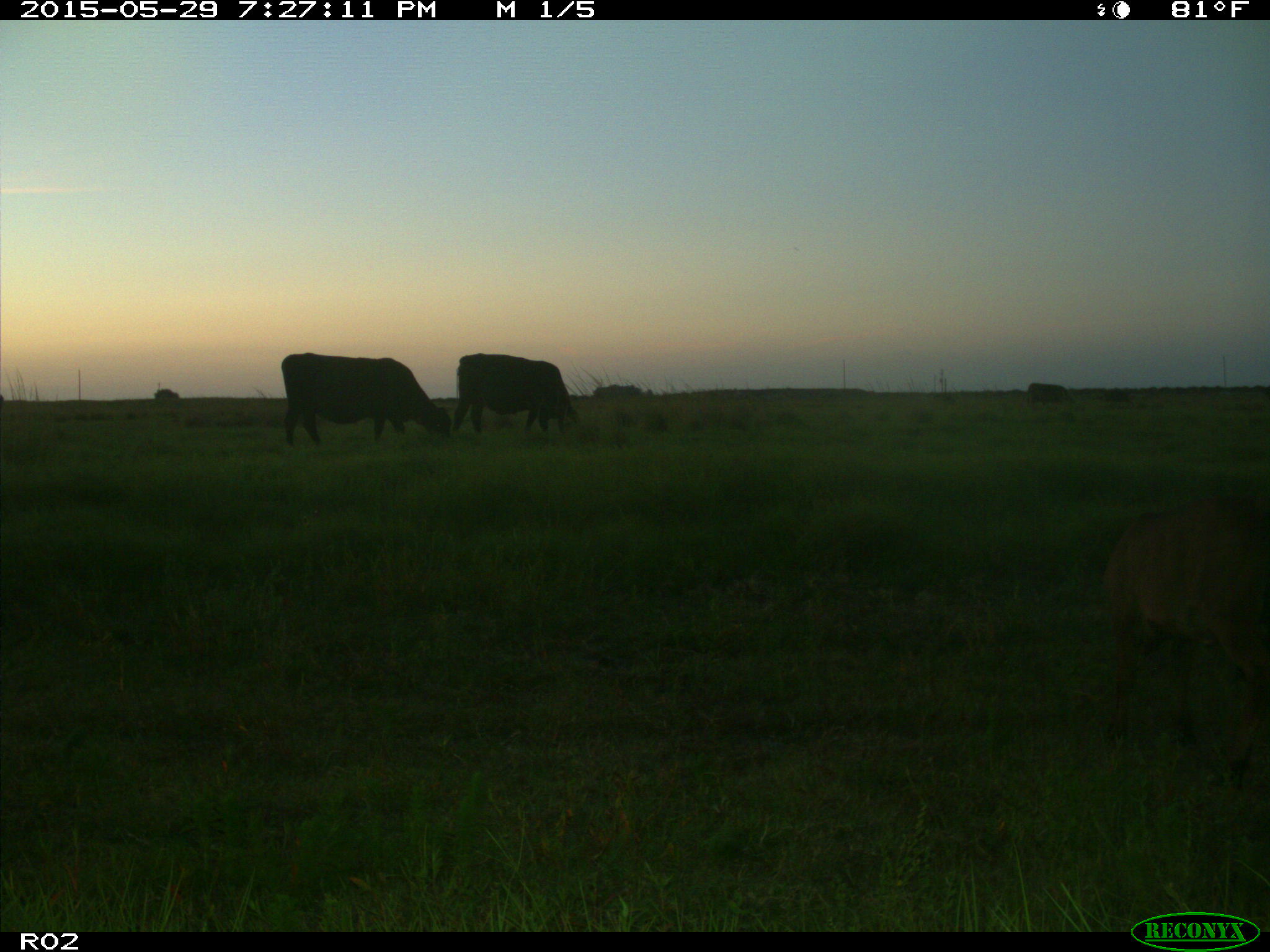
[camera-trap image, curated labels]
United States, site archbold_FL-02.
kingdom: Animalia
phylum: Chordata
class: Mammalia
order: Artiodactyla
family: Bovidae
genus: Bos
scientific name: Bos taurus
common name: domestic cow